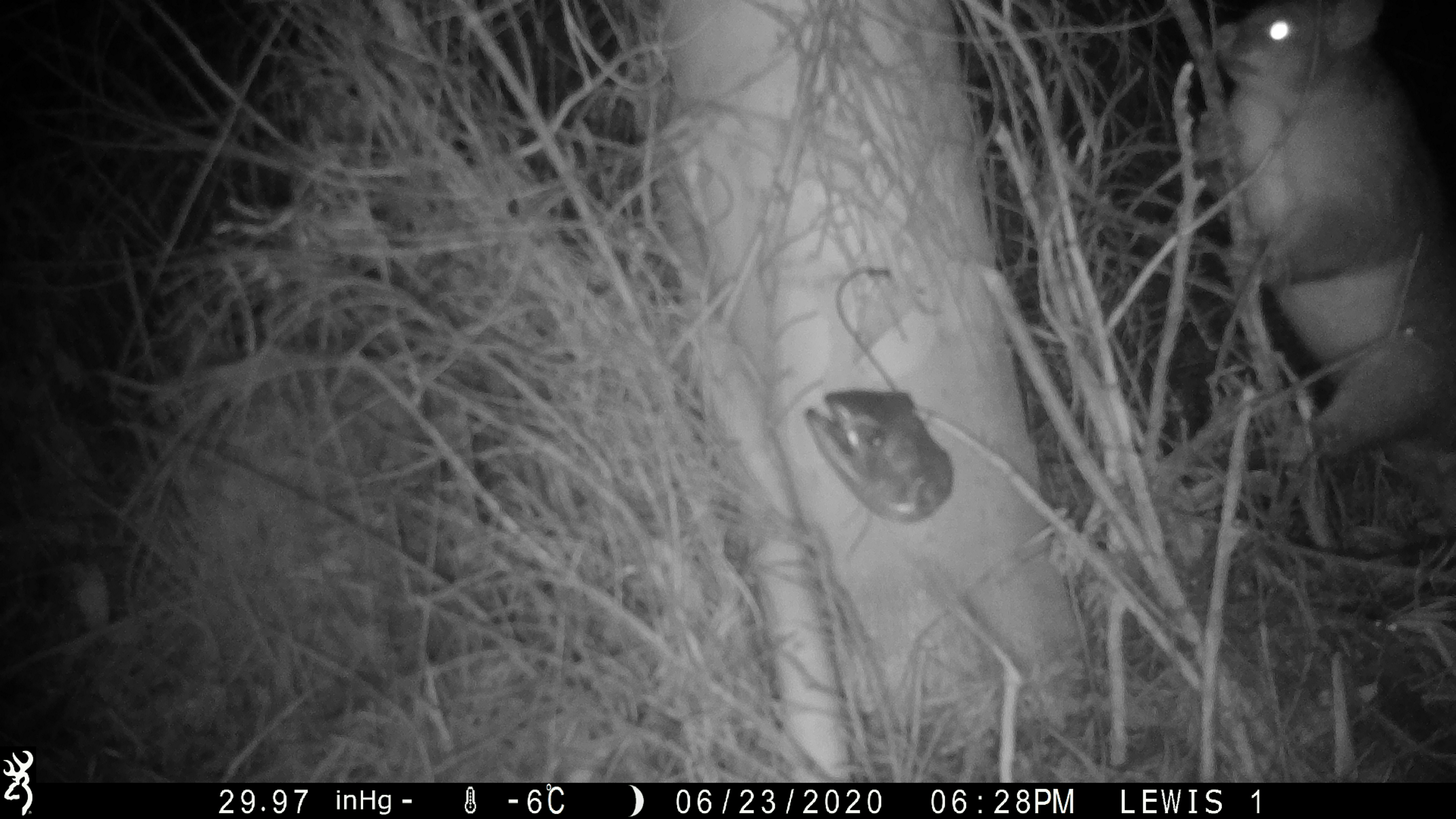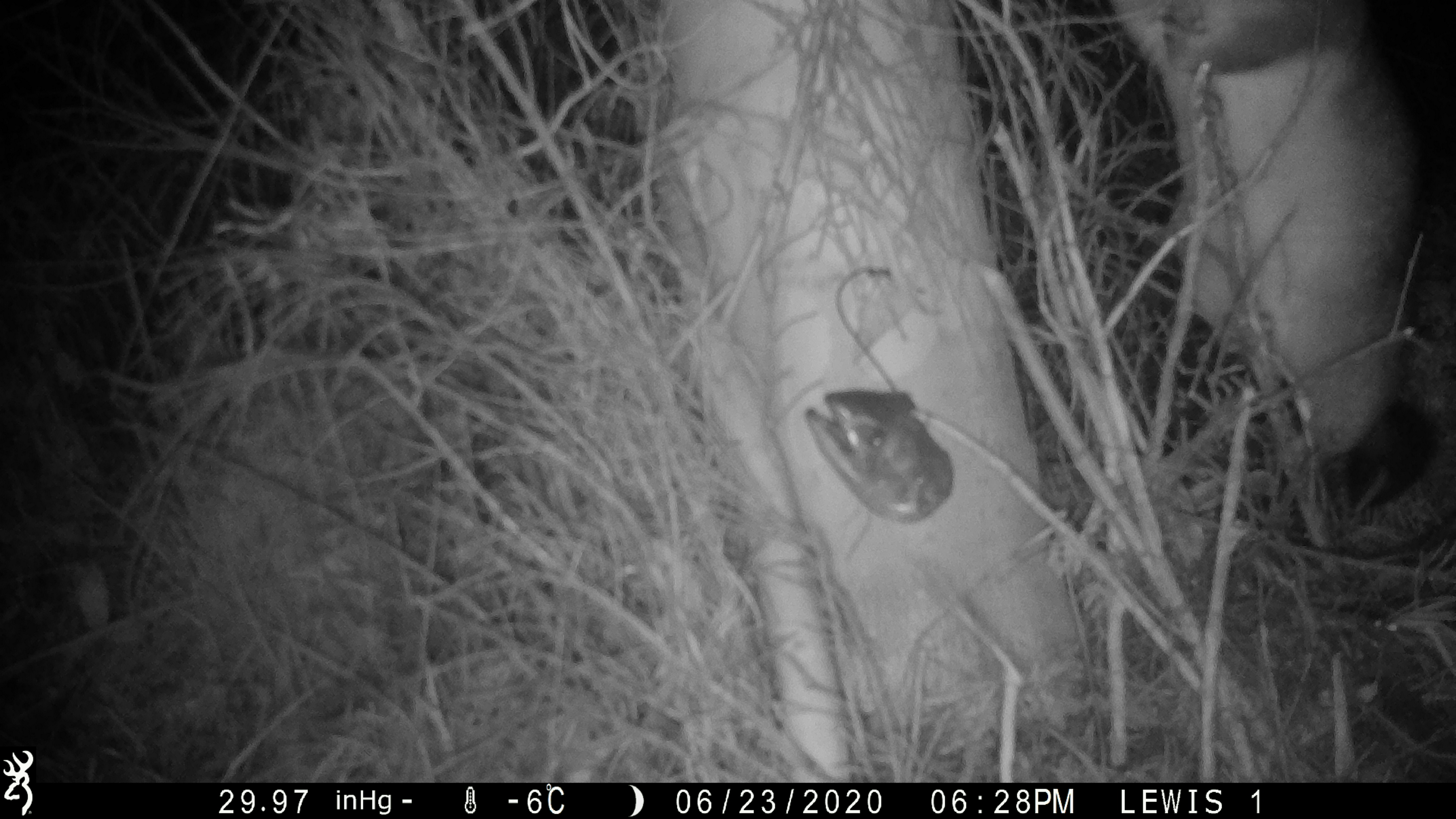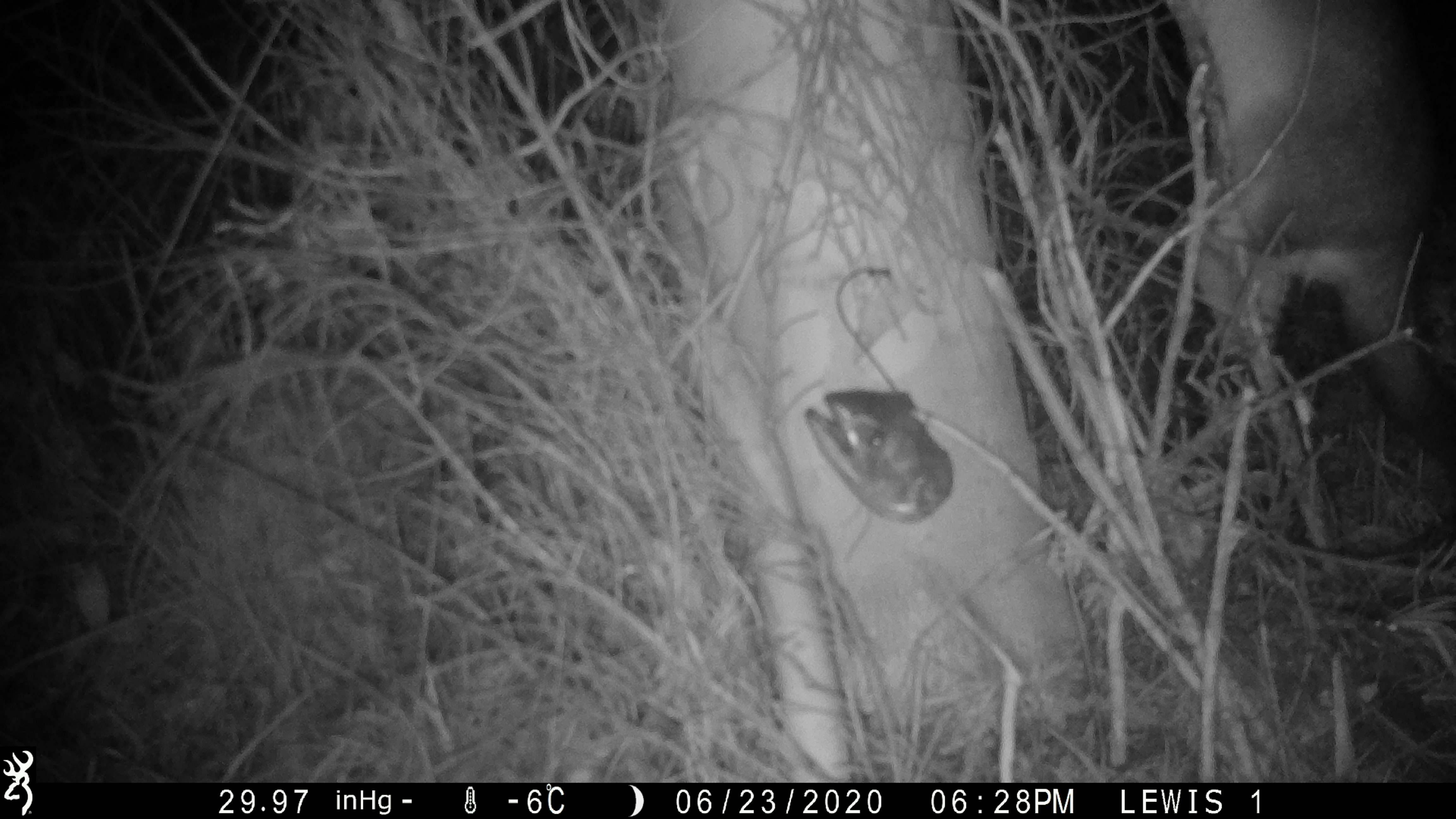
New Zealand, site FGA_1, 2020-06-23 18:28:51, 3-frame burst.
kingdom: Animalia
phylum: Chordata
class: Mammalia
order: Diprotodontia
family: Phalangeridae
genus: Trichosurus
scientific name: Trichosurus vulpecula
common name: common brushtail possum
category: possum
Possum (common brushtail possum) (Trichosurus vulpecula).